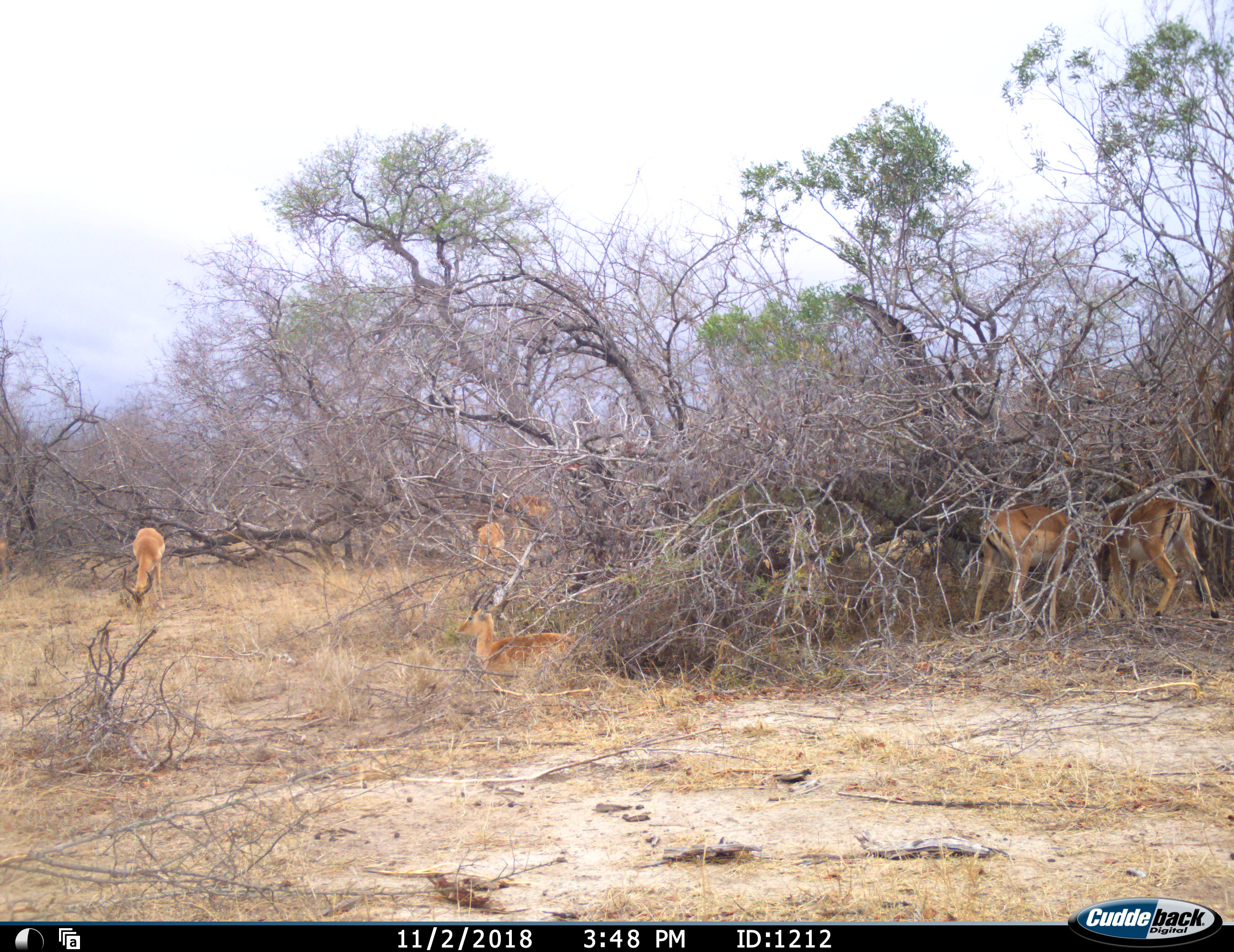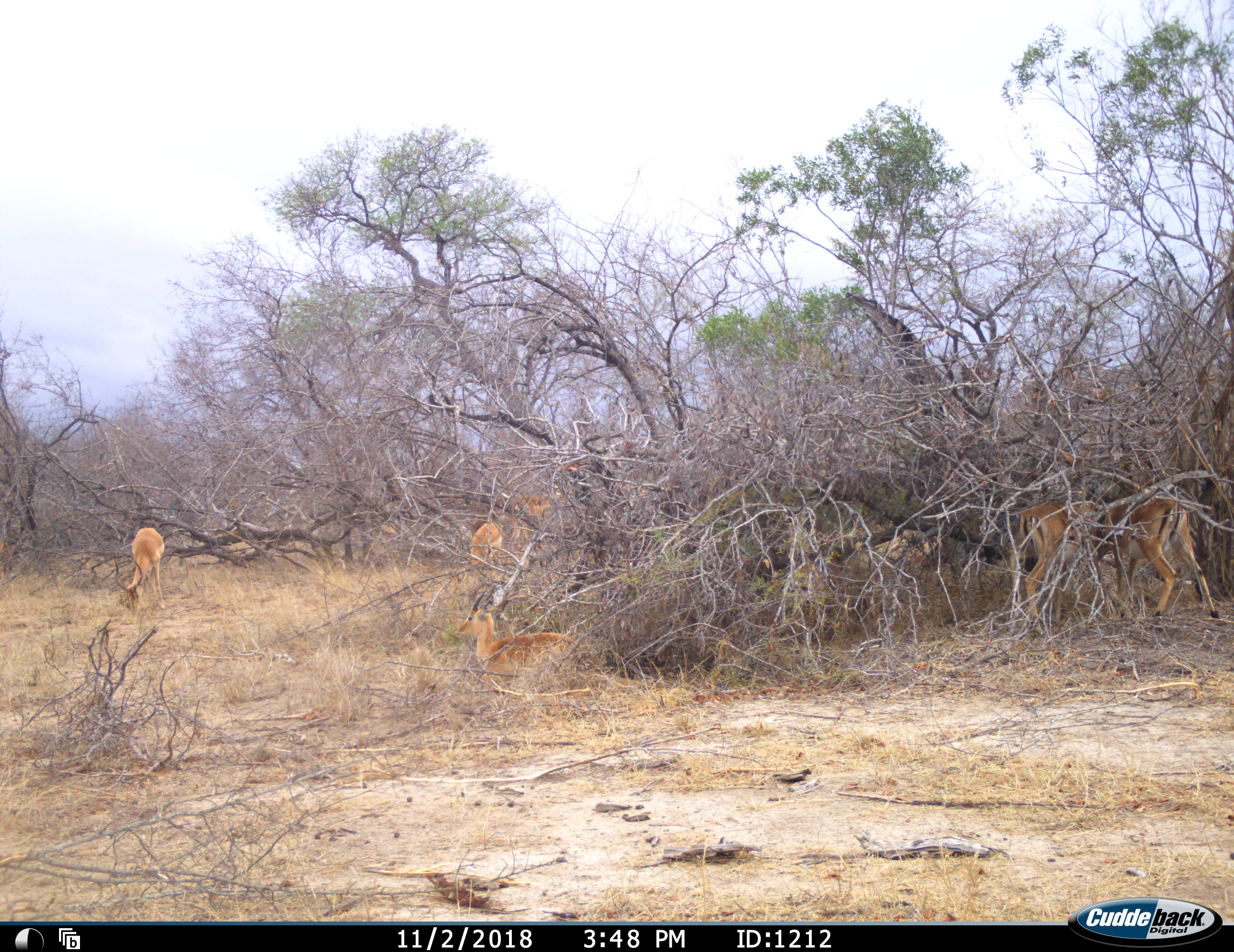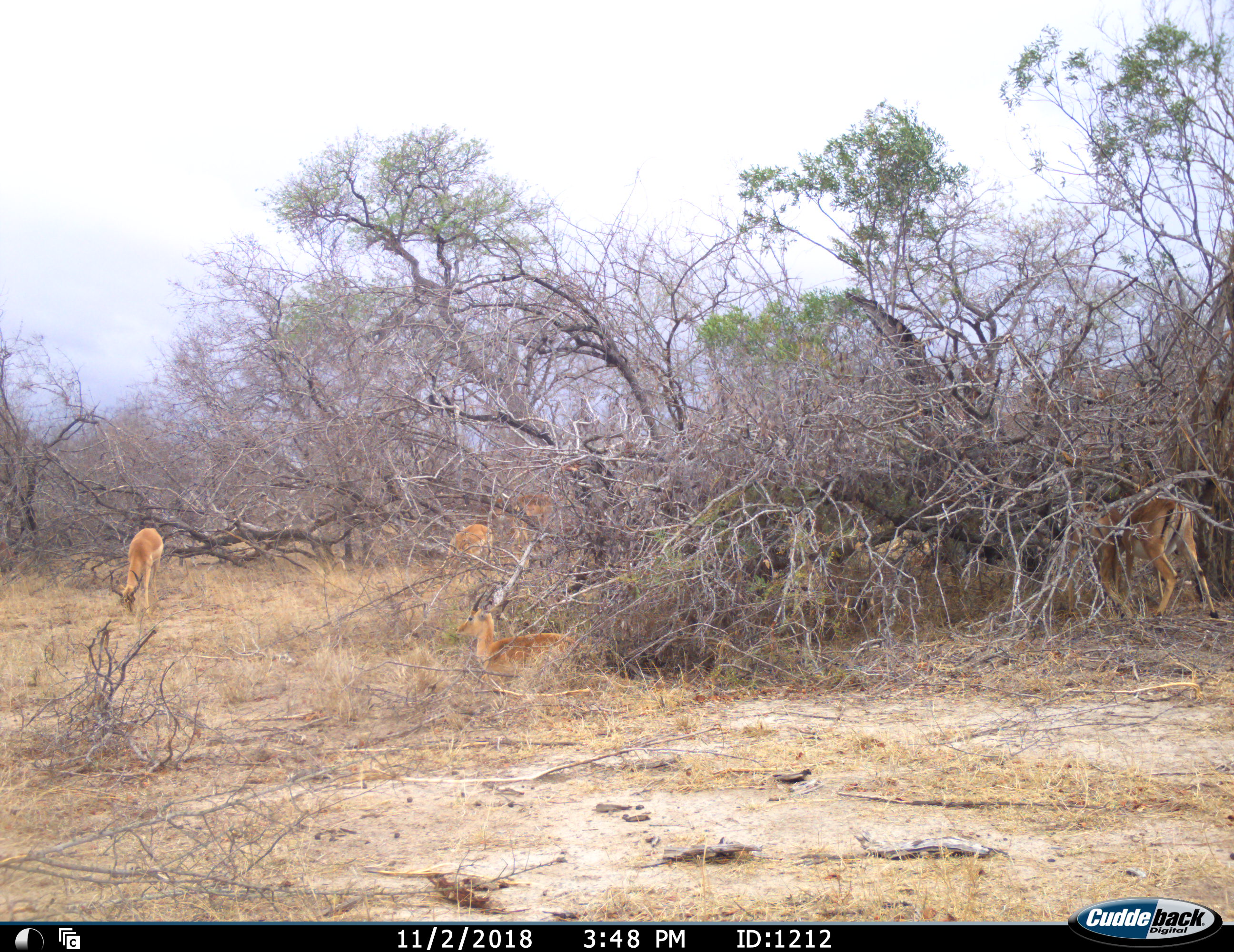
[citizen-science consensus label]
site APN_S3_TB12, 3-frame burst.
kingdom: Animalia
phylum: Chordata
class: Mammalia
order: Artiodactyla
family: Bovidae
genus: Aepyceros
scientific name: Aepyceros melampus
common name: impala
Impala (Aepyceros melampus), count 6. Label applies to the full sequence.